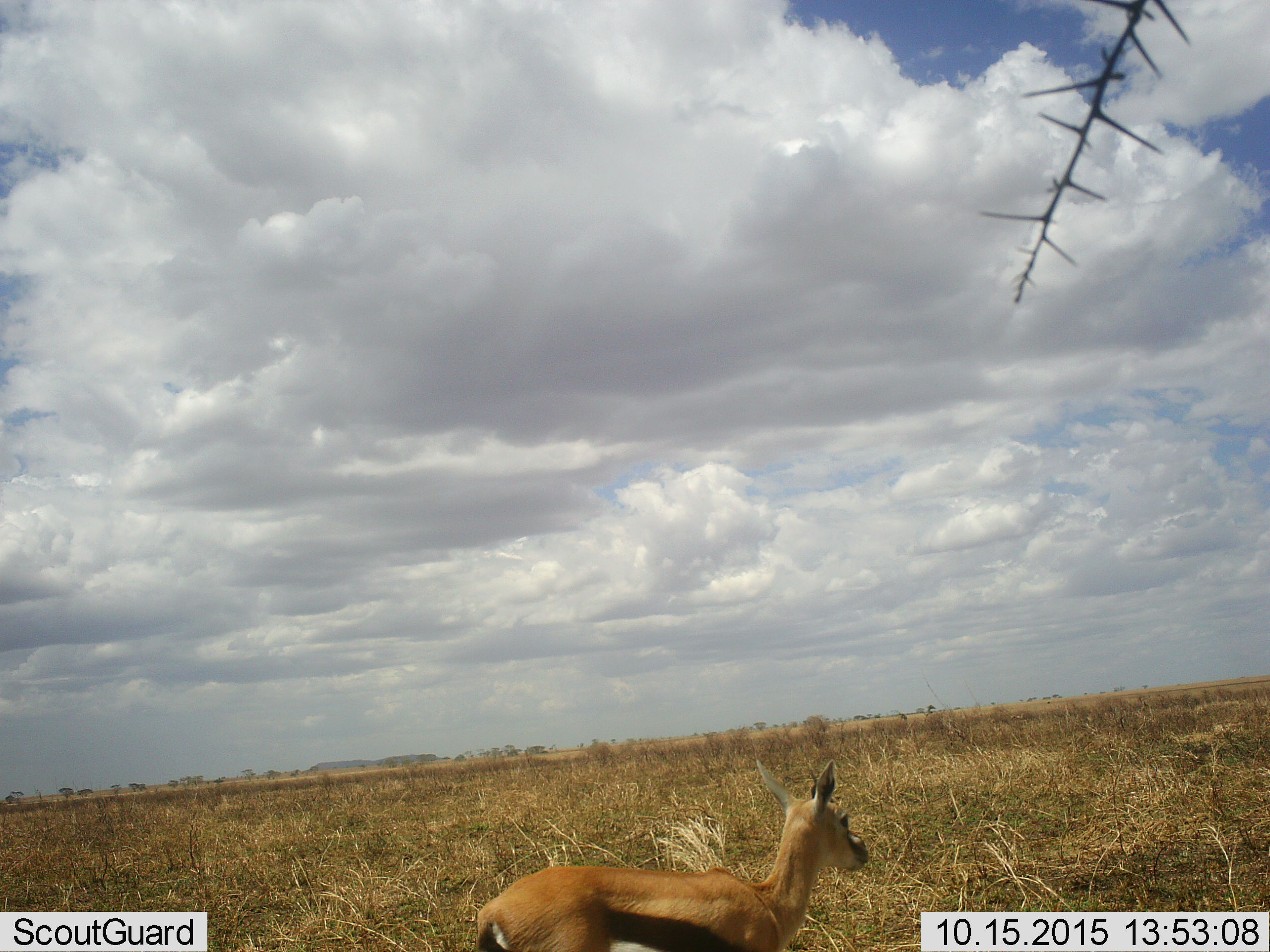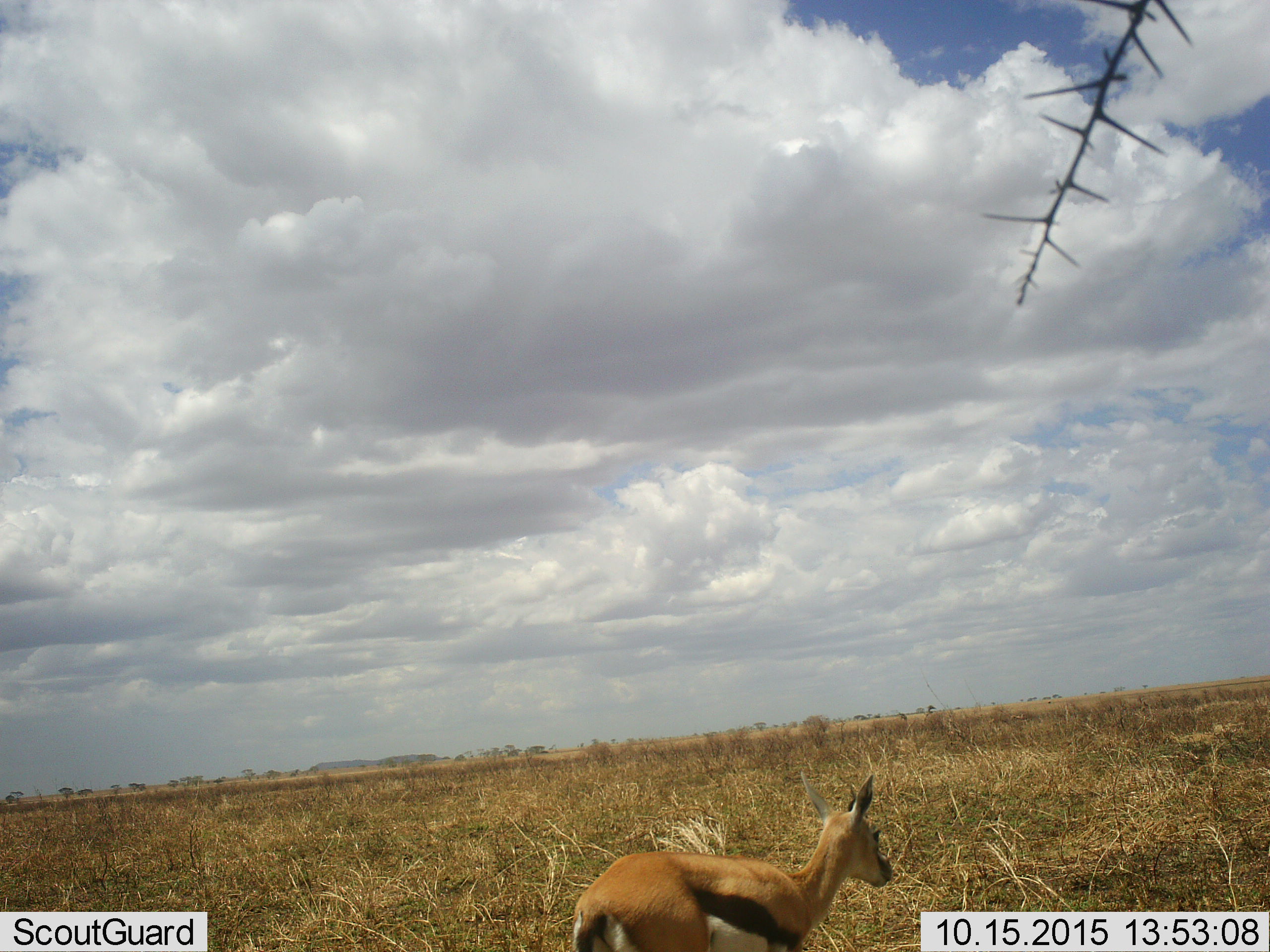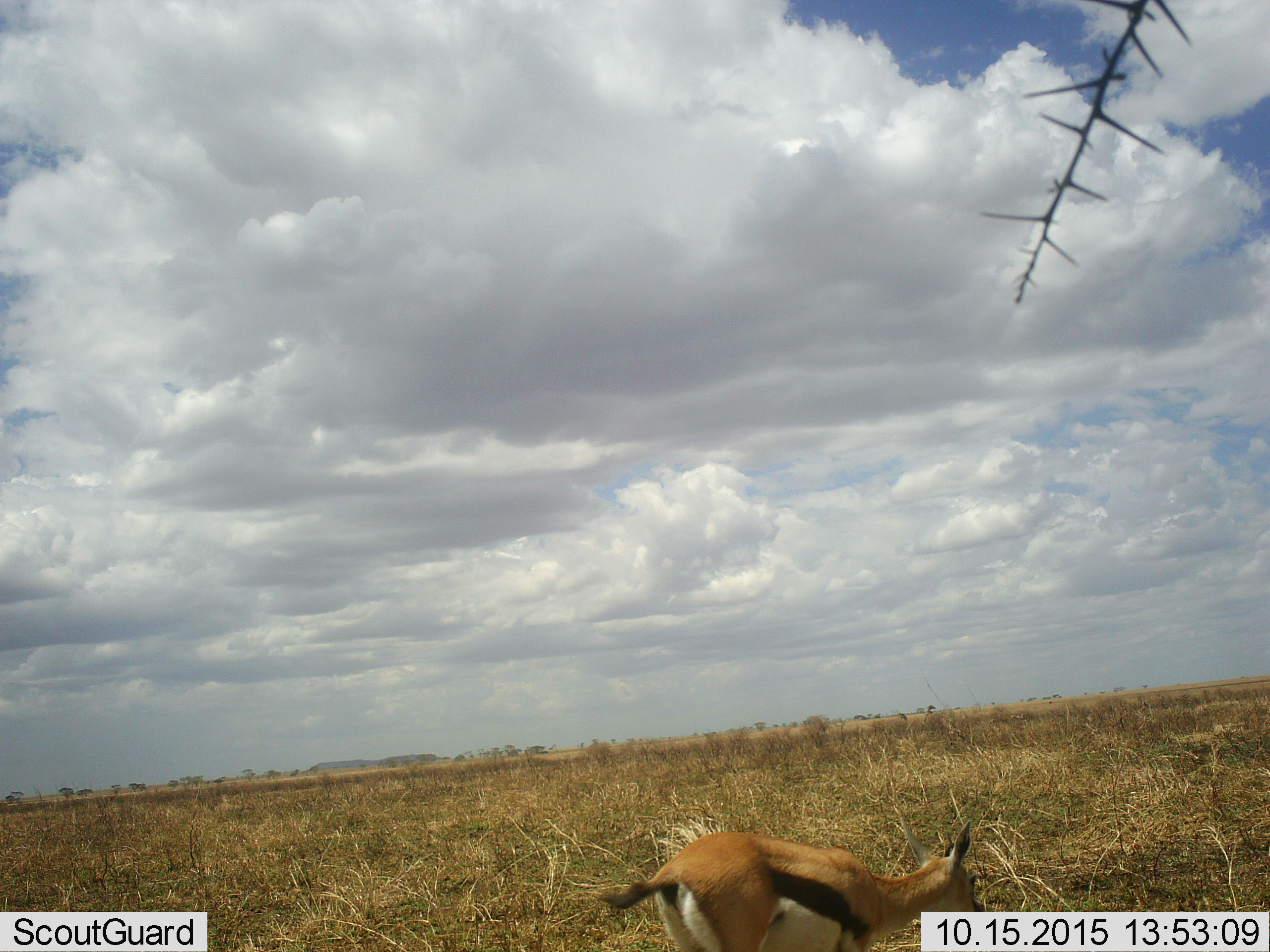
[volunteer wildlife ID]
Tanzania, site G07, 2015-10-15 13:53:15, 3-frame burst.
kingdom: Animalia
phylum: Chordata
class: Mammalia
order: Artiodactyla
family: Bovidae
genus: Eudorcas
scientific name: Eudorcas thomsonii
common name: thomson's gazelle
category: gazellethomsons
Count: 1.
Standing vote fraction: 29%.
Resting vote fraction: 0%.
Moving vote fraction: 71%.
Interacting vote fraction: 0%.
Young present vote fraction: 0%.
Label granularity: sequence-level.